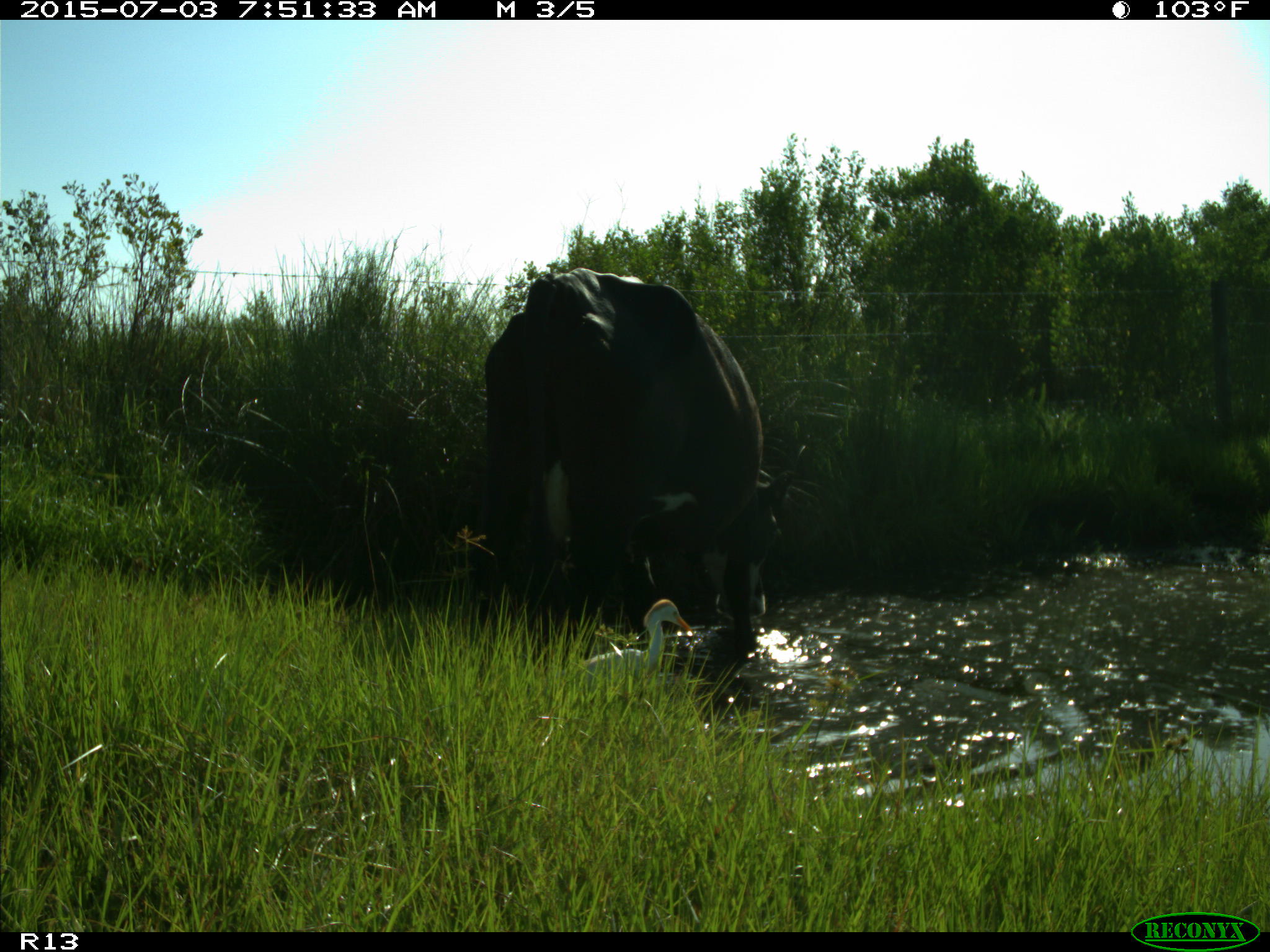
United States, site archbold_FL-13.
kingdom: Animalia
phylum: Chordata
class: Mammalia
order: Artiodactyla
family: Bovidae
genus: Bos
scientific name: Bos taurus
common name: domestic cow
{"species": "Bos taurus (domestic cow)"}